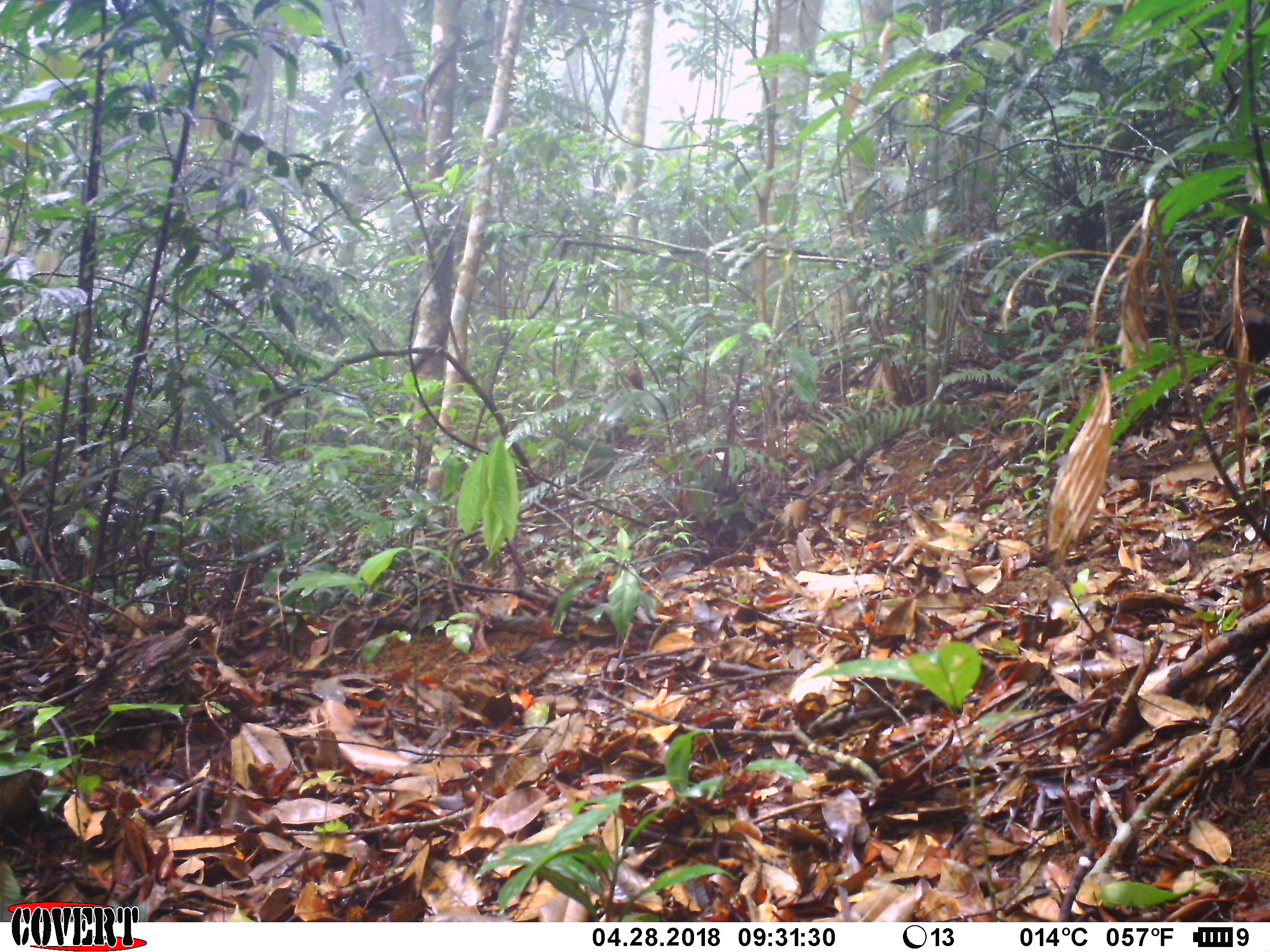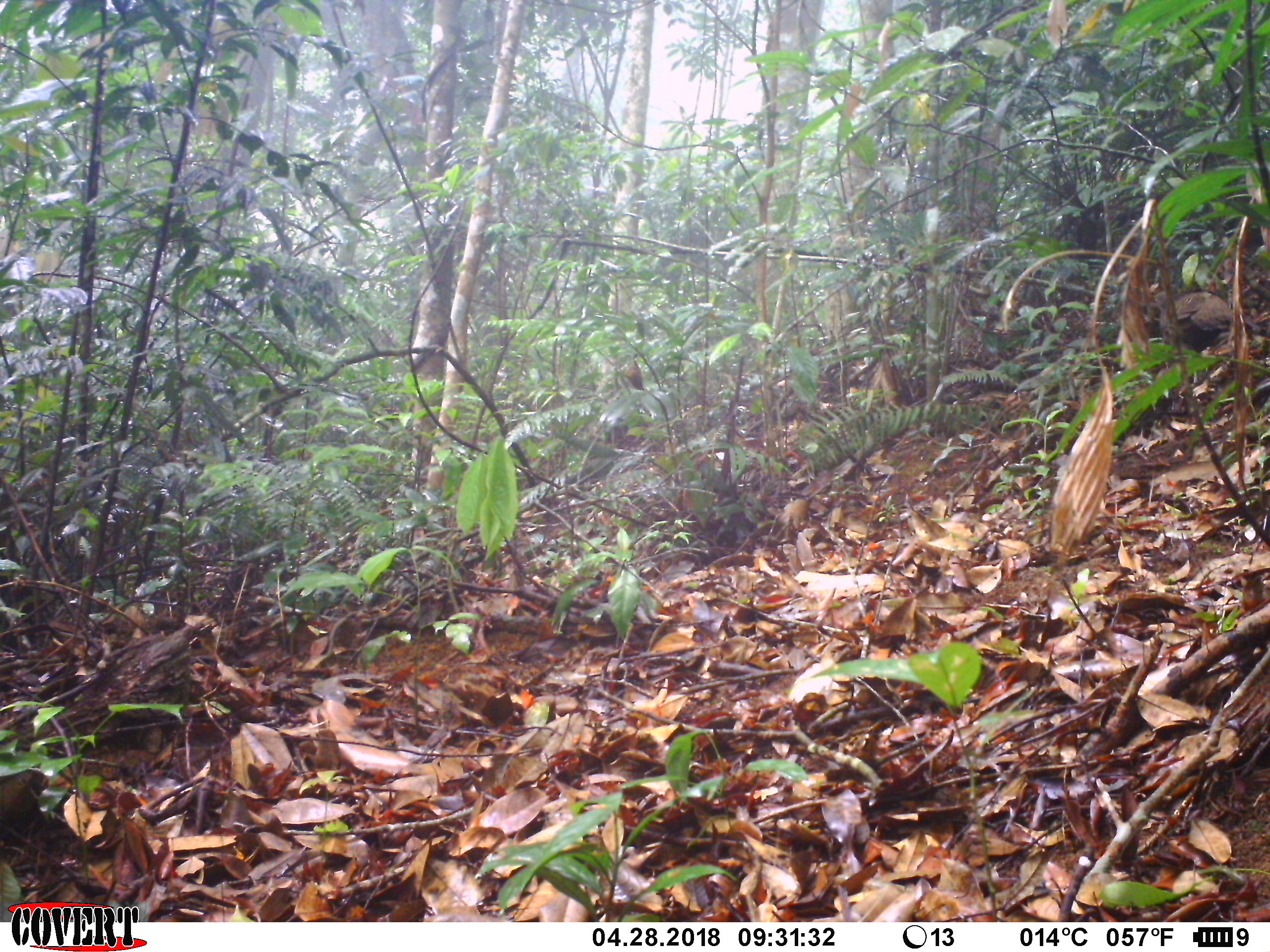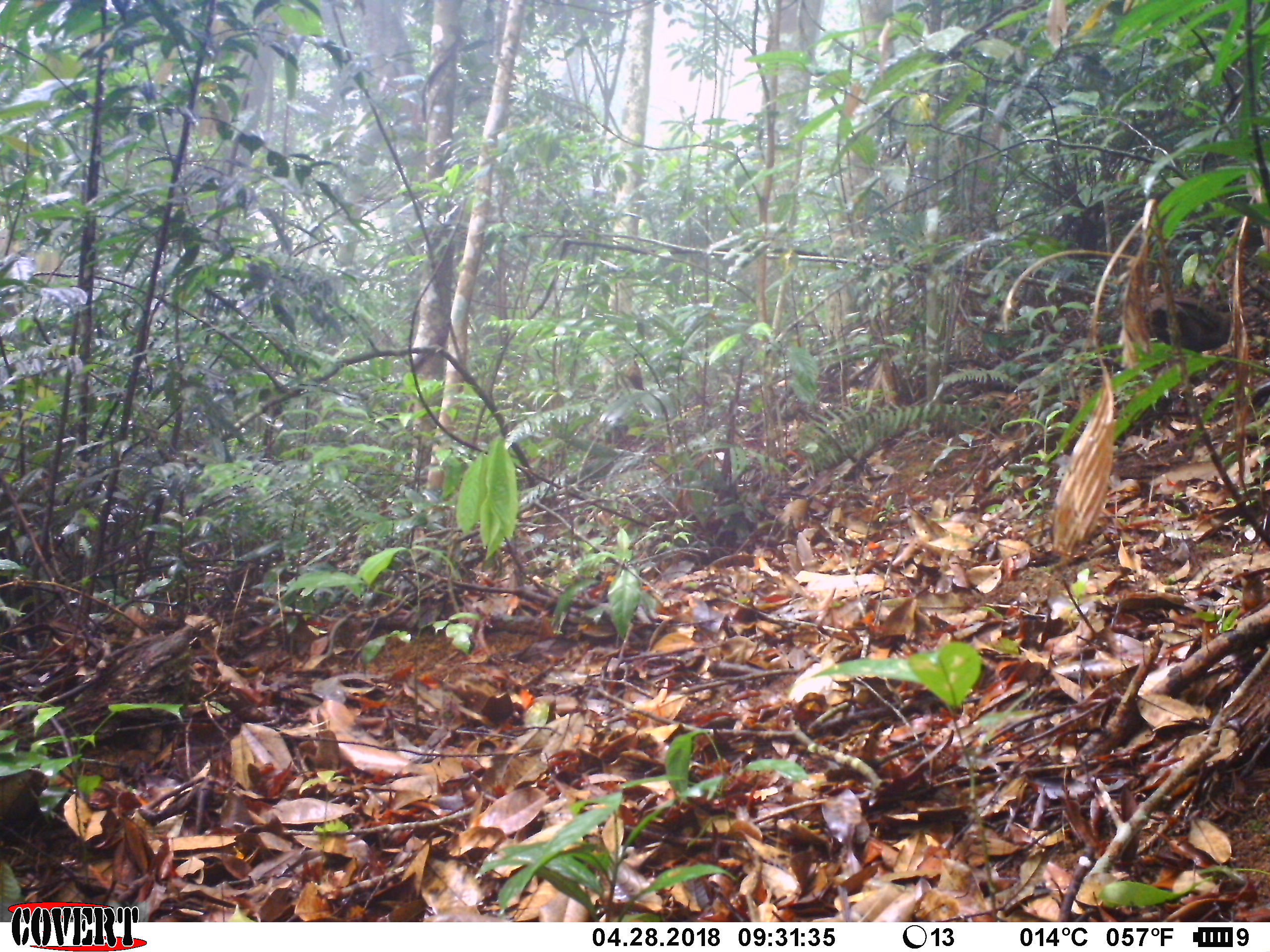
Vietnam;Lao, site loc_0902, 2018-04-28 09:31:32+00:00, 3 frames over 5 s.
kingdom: Animalia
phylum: Chordata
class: Aves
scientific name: Aves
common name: bird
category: unidentified bird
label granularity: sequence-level